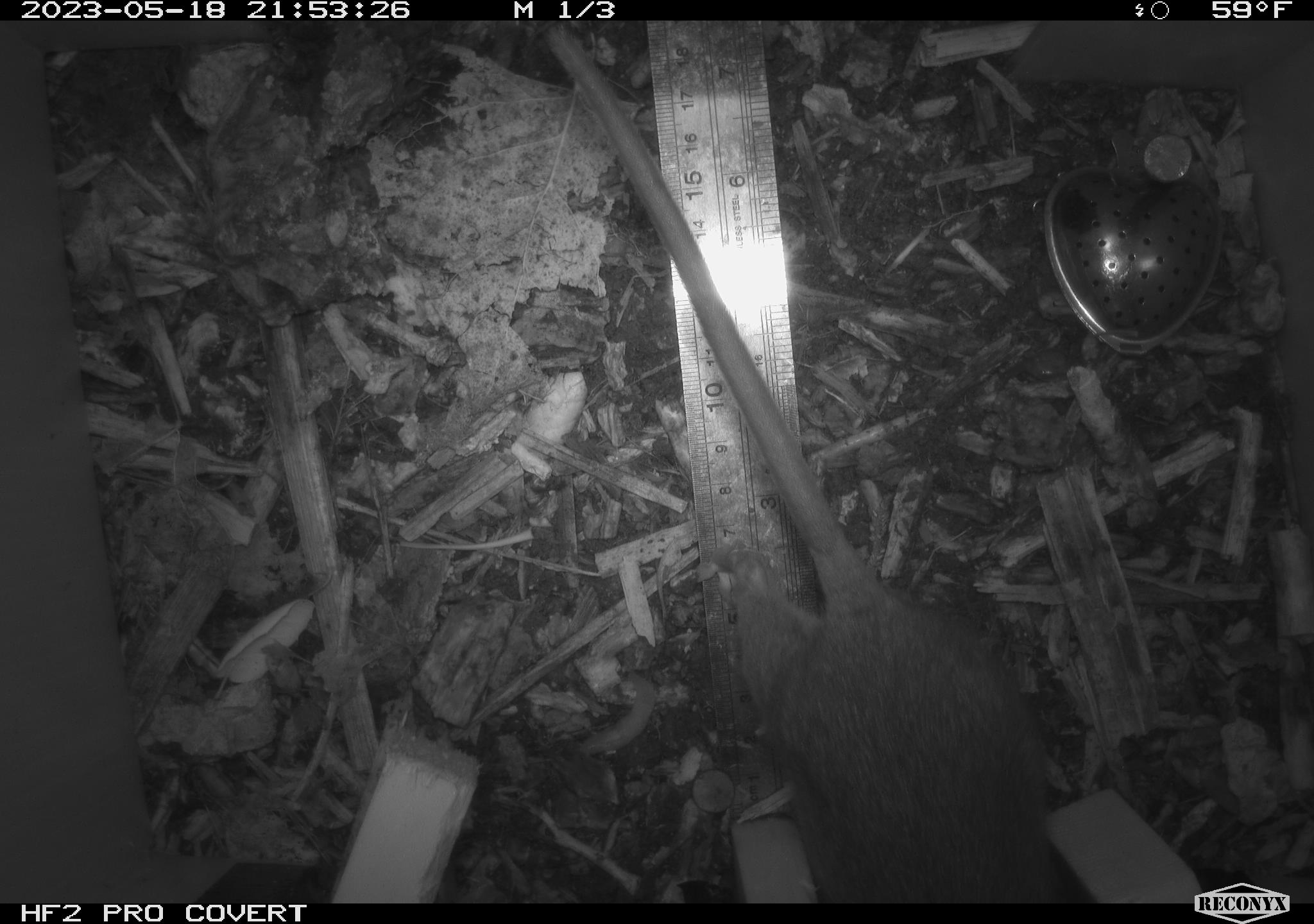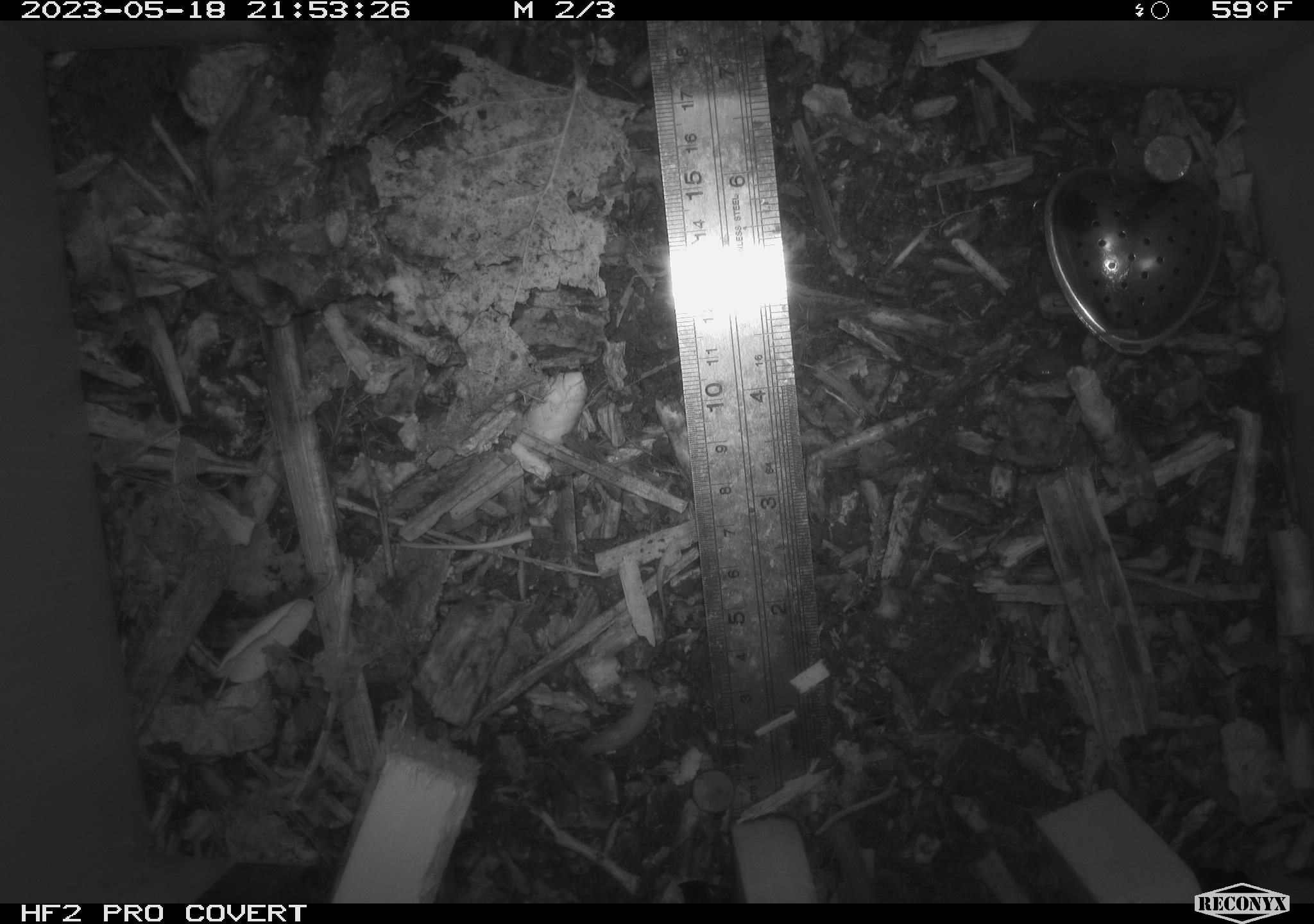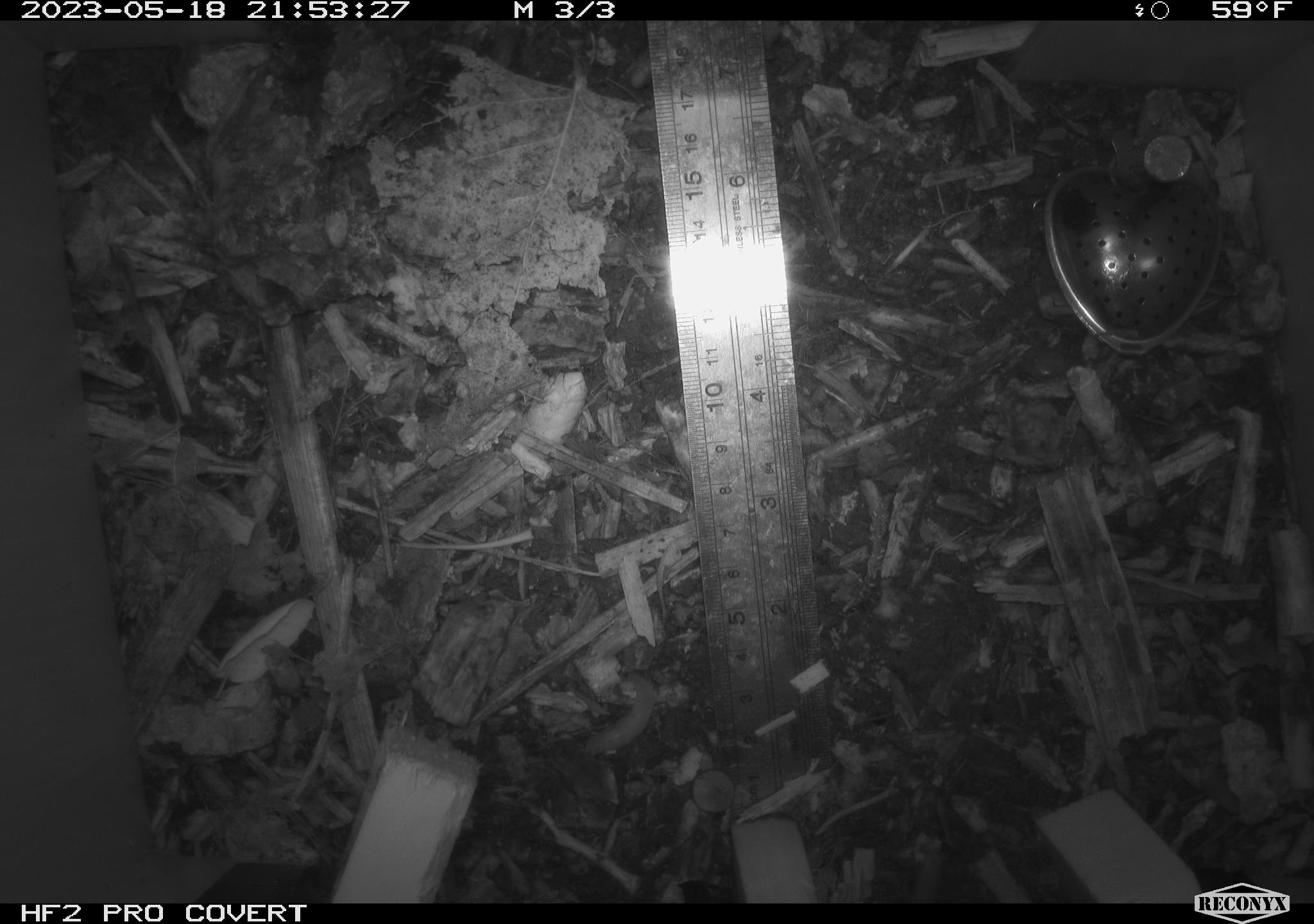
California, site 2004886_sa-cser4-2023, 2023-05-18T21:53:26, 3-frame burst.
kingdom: Animalia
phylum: Chordata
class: Mammalia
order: Rodentia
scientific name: Rodentia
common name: woodrat or rat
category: woodrat or rat species